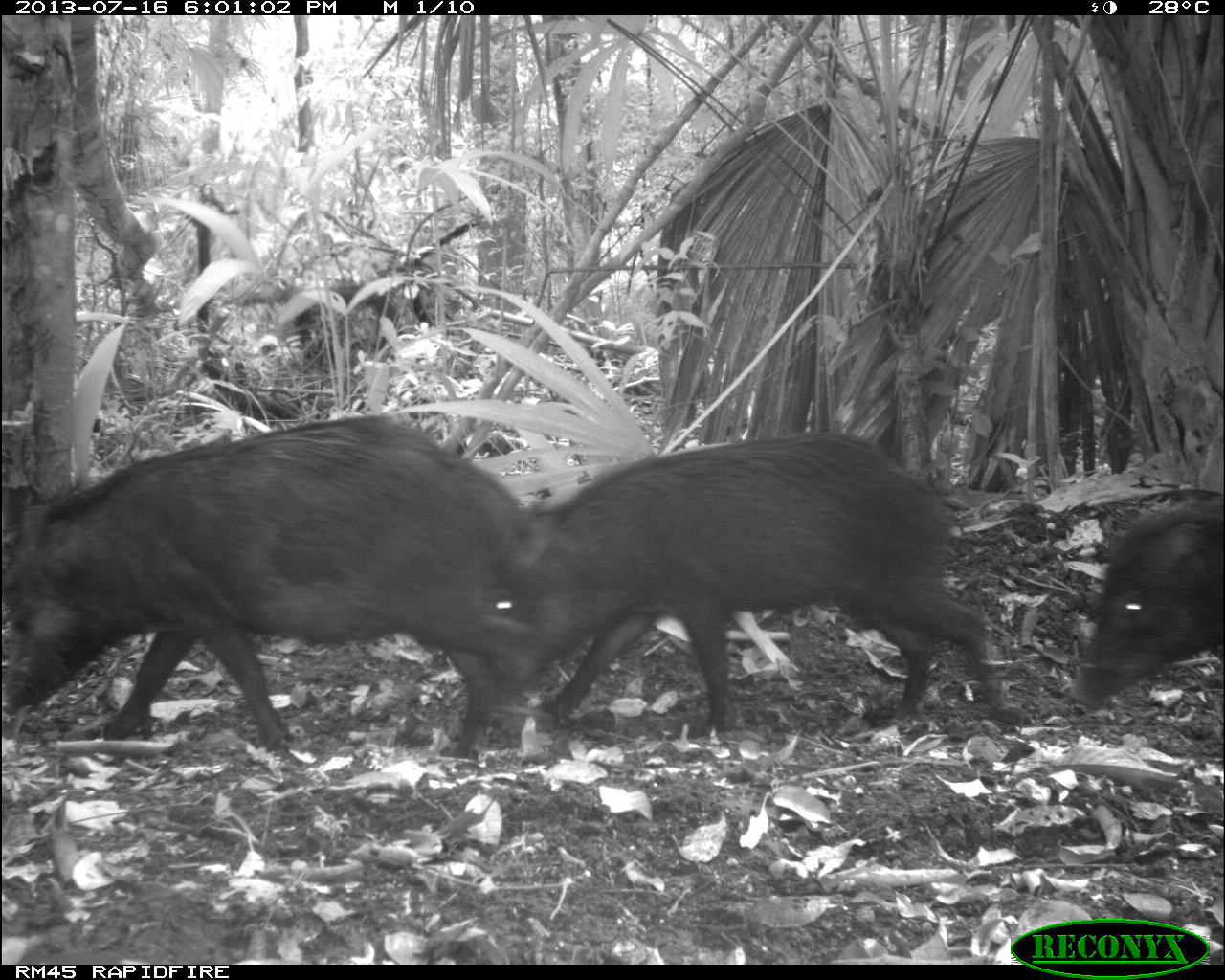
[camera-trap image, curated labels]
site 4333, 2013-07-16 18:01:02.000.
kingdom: Animalia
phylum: Chordata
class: Mammalia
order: Artiodactyla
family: Tayassuidae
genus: Tayassu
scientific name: Tayassu pecari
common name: white-lipped peccary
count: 3